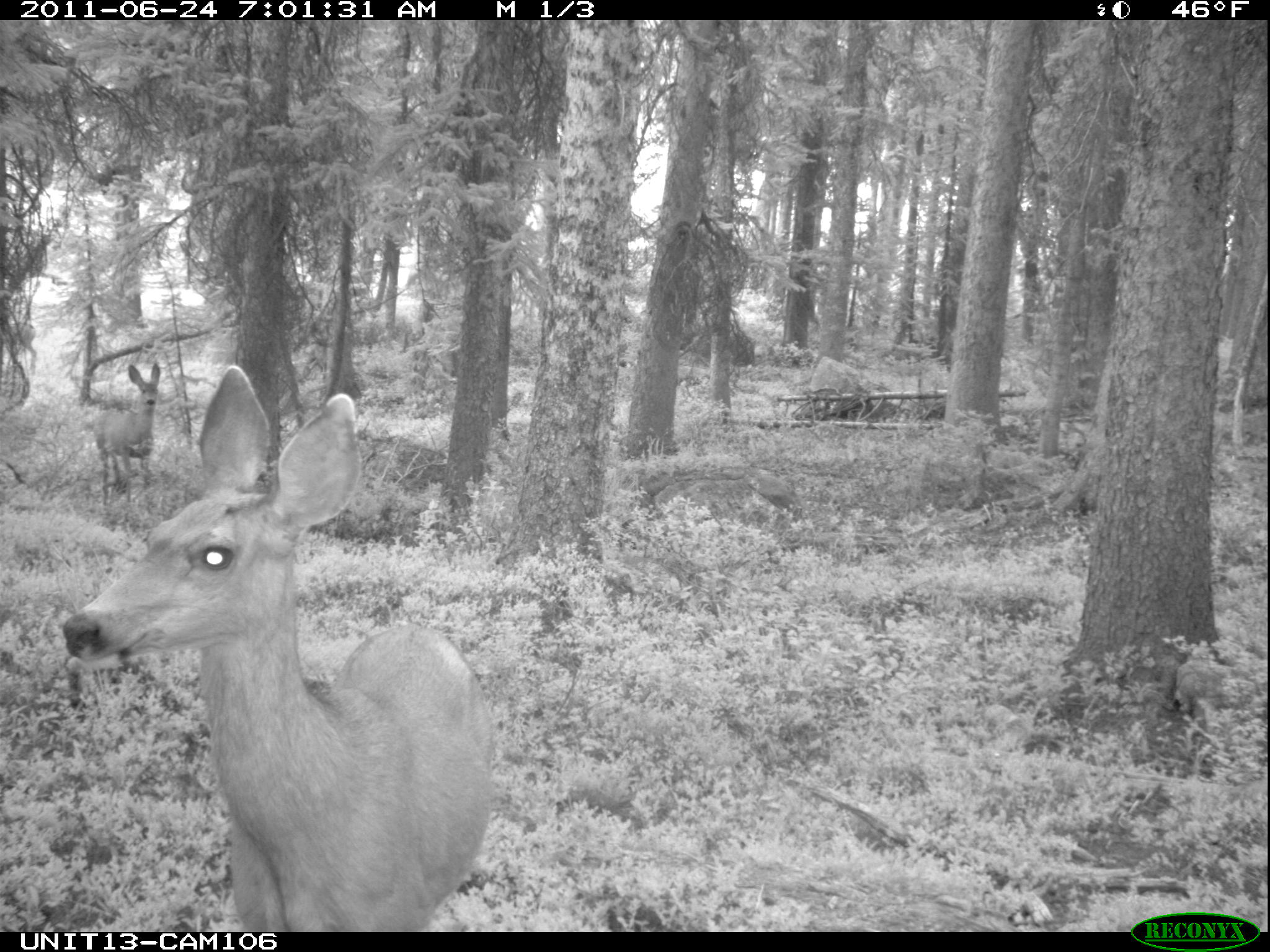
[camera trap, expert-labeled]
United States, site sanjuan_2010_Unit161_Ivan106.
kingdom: Animalia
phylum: Chordata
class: Mammalia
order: Artiodactyla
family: Cervidae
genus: Odocoileus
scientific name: Odocoileus hemionus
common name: mule deer